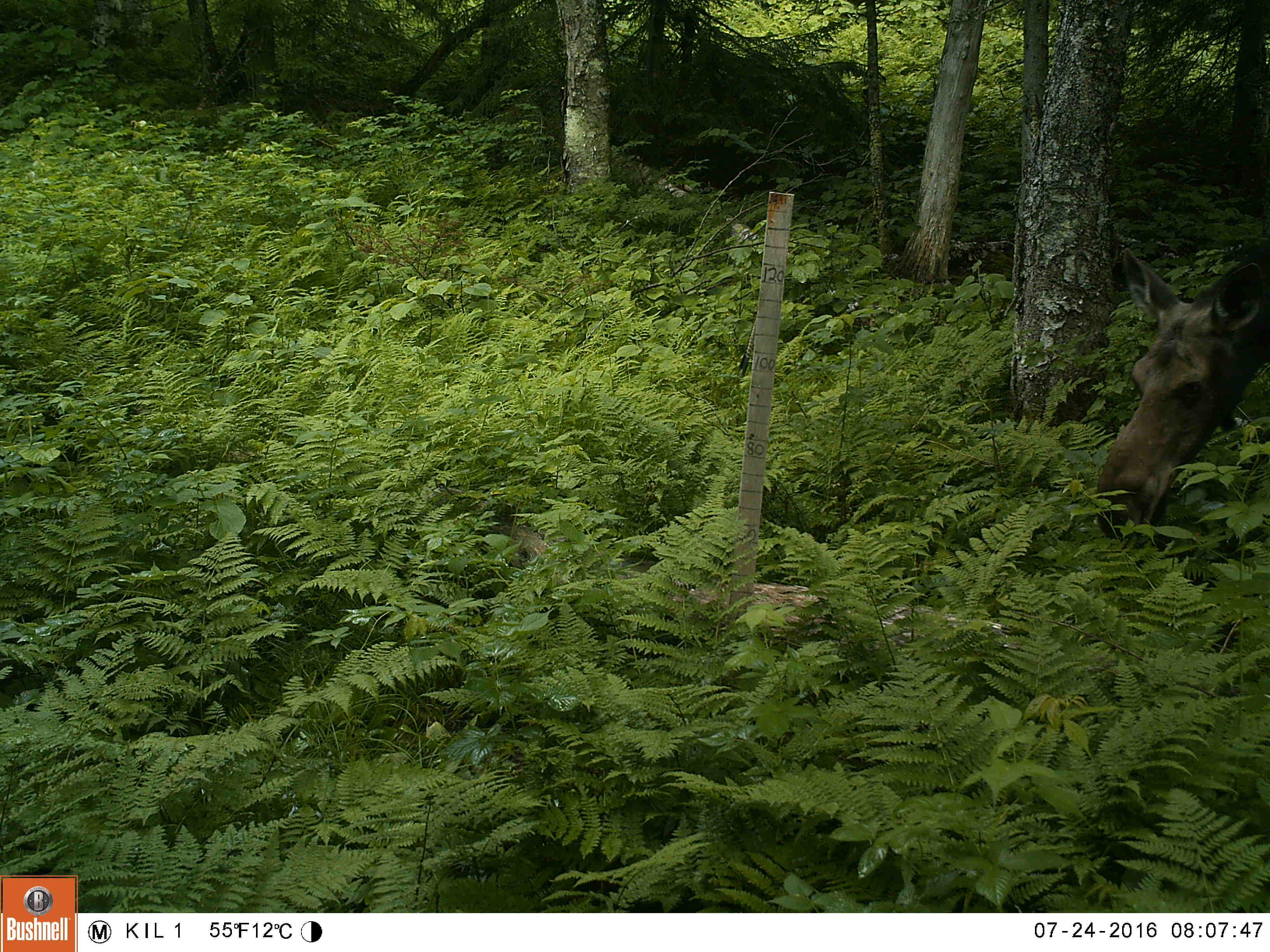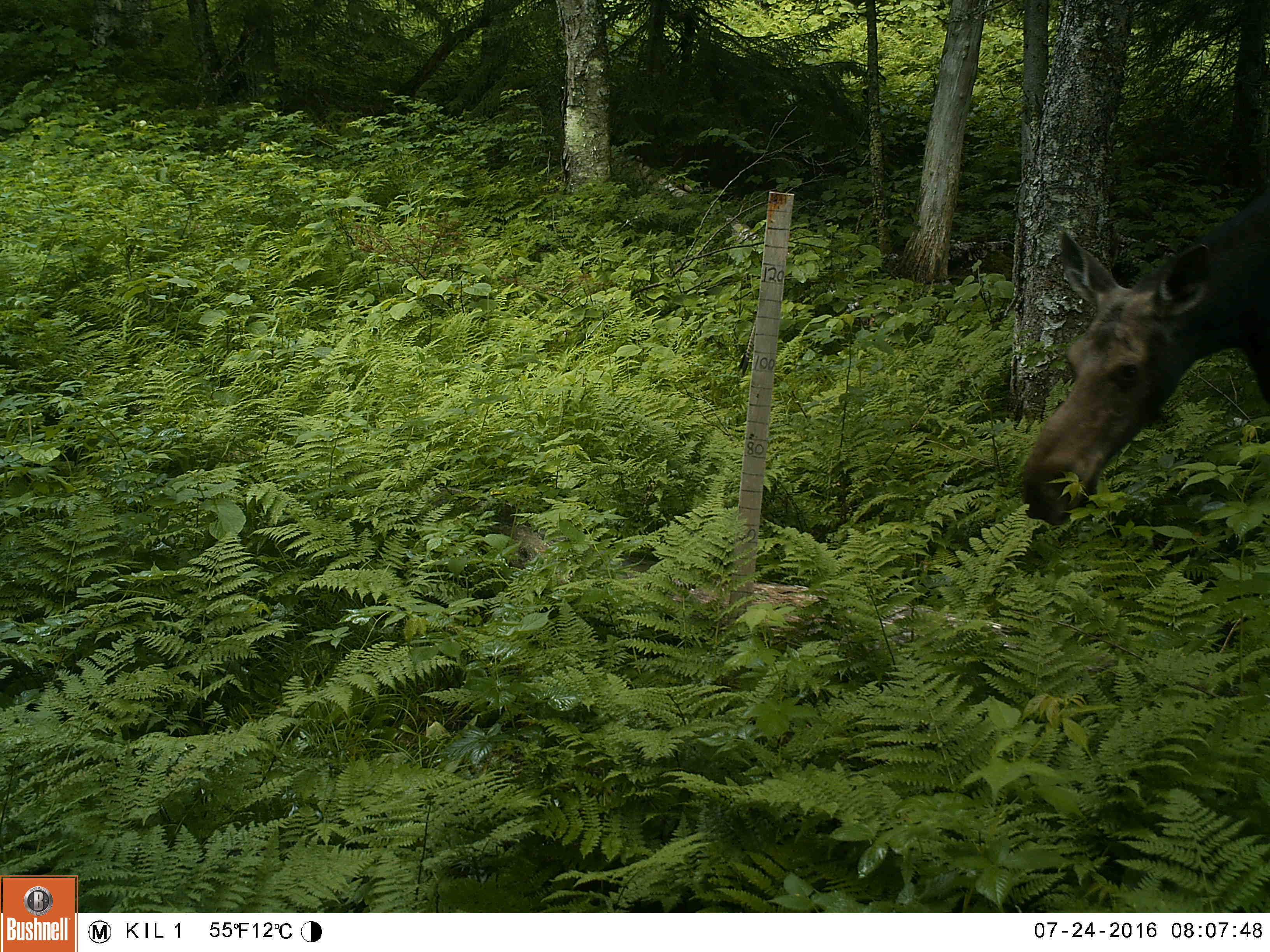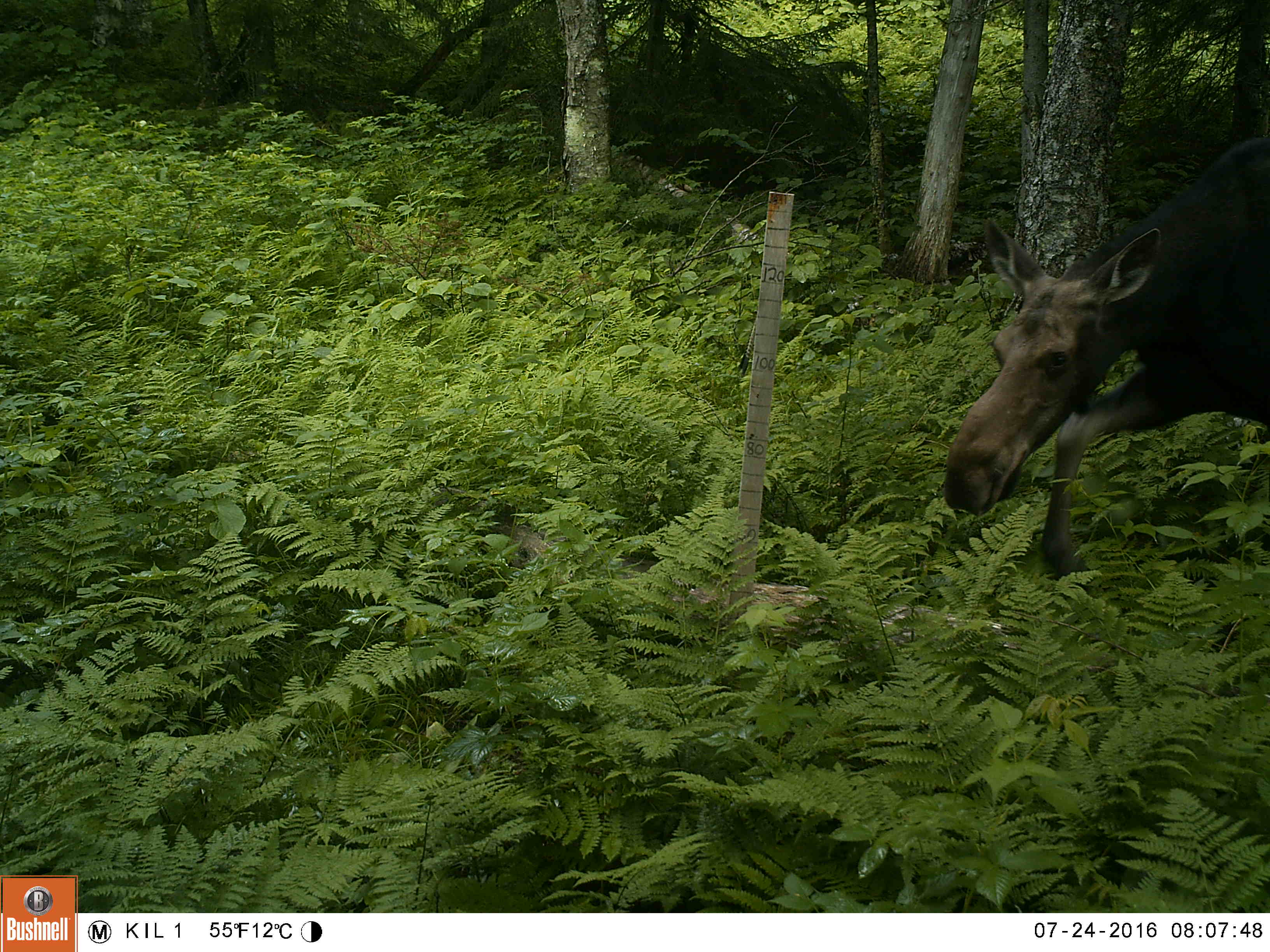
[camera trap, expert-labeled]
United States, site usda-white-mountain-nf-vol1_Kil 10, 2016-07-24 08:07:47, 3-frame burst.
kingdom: Animalia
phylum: Chordata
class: Mammalia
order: Artiodactyla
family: Cervidae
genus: Alces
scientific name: Alces alces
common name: moose